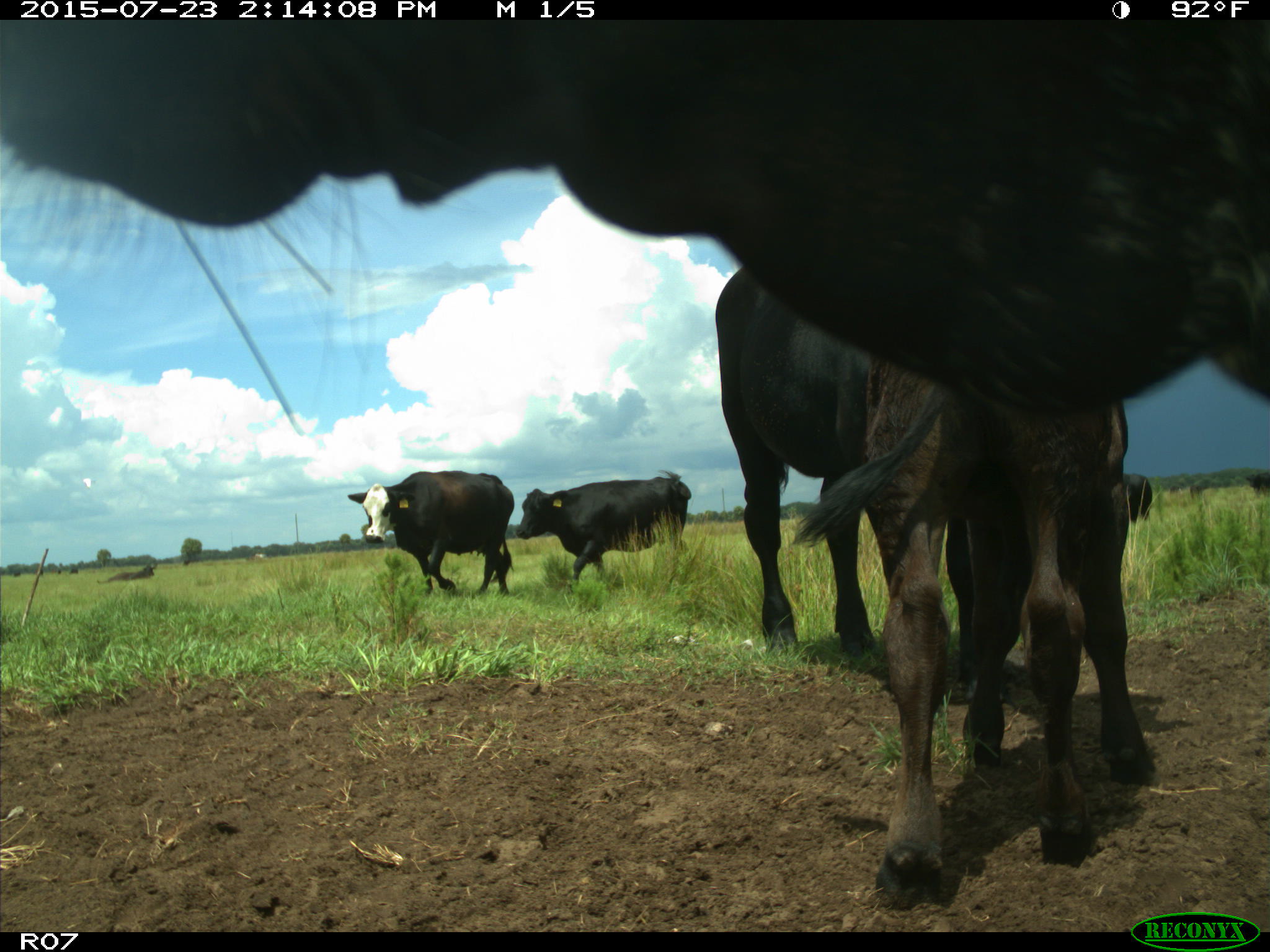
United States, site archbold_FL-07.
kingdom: Animalia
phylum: Chordata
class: Mammalia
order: Artiodactyla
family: Bovidae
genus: Bos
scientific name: Bos taurus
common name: domestic cow